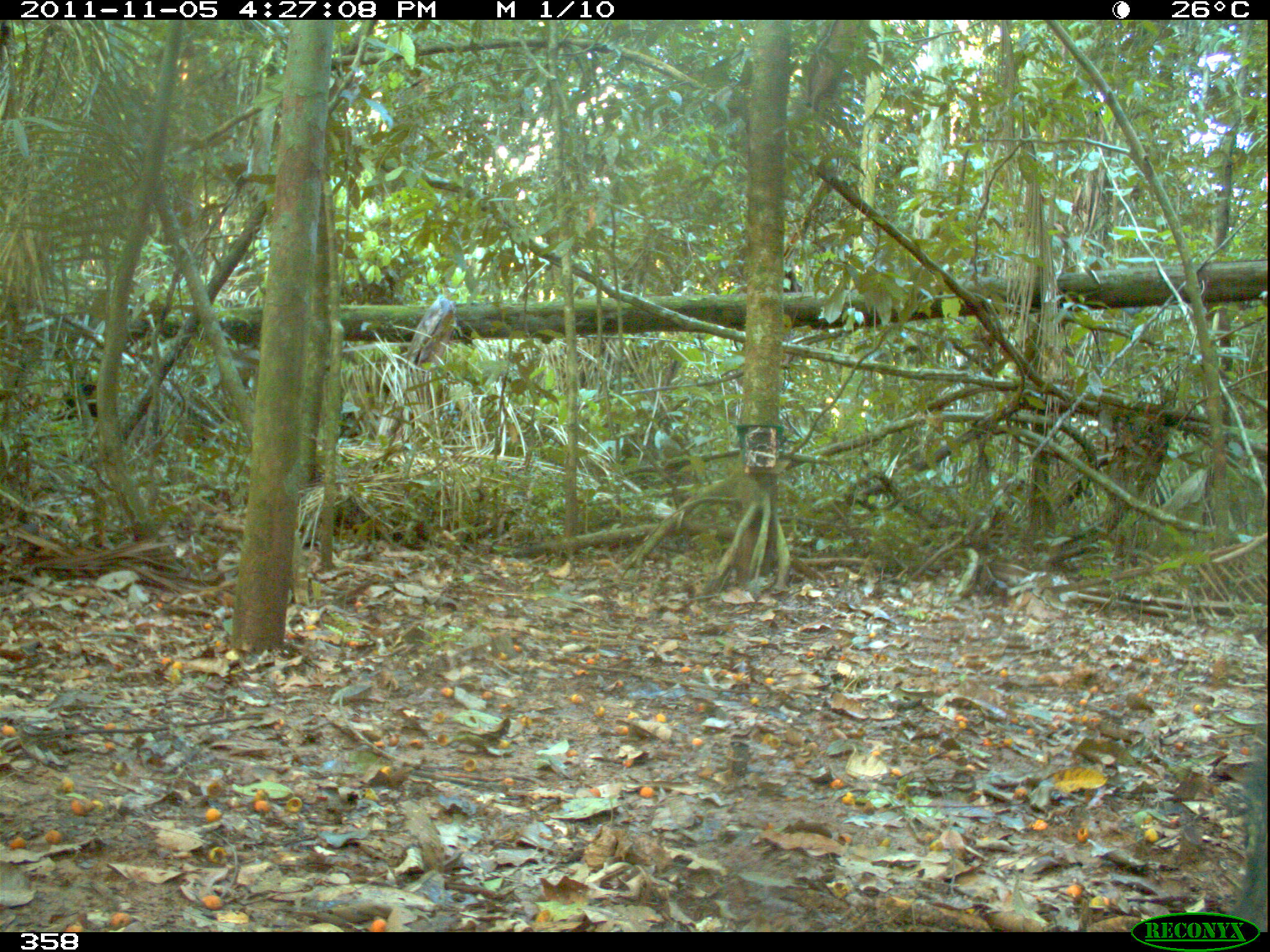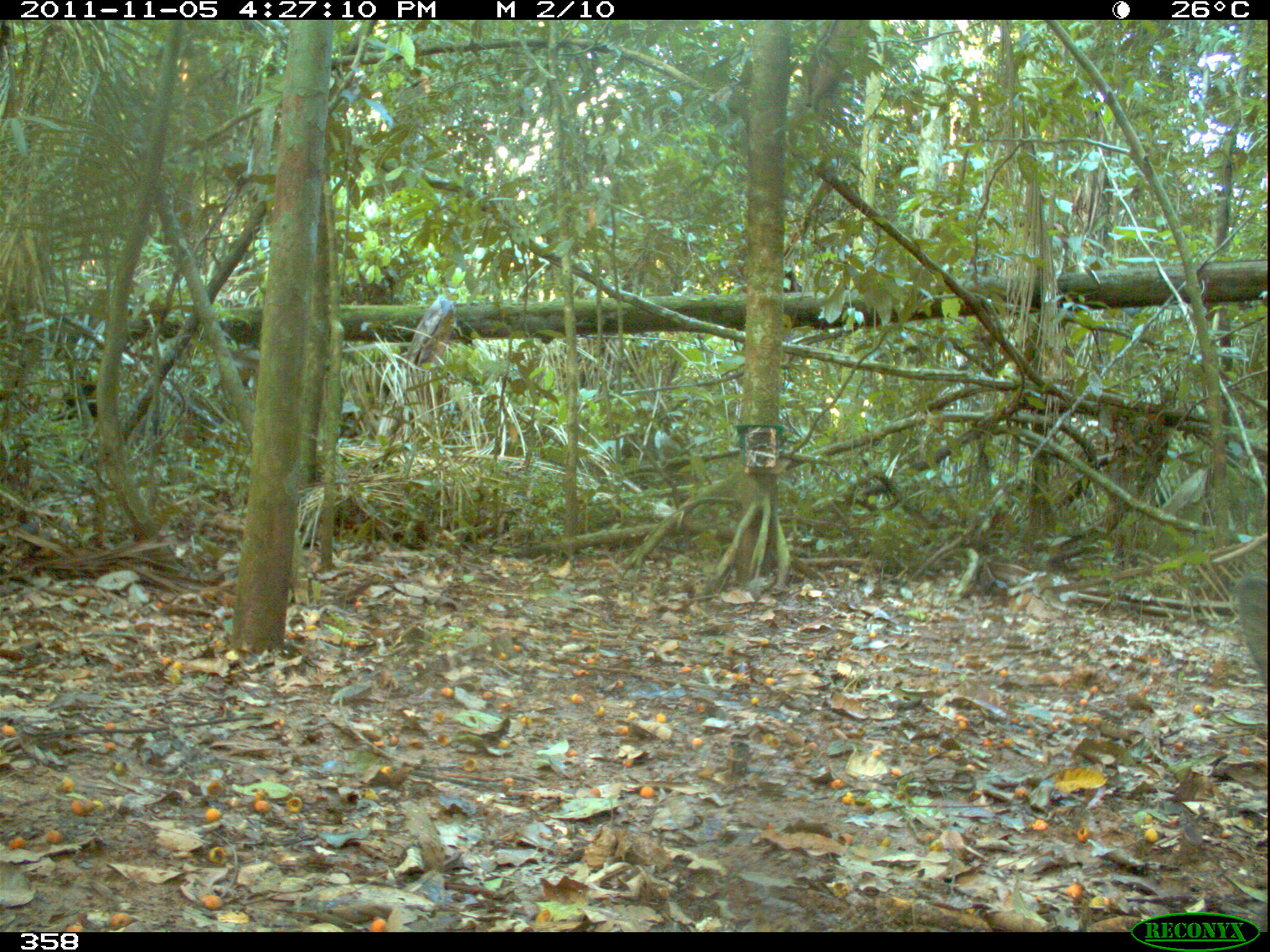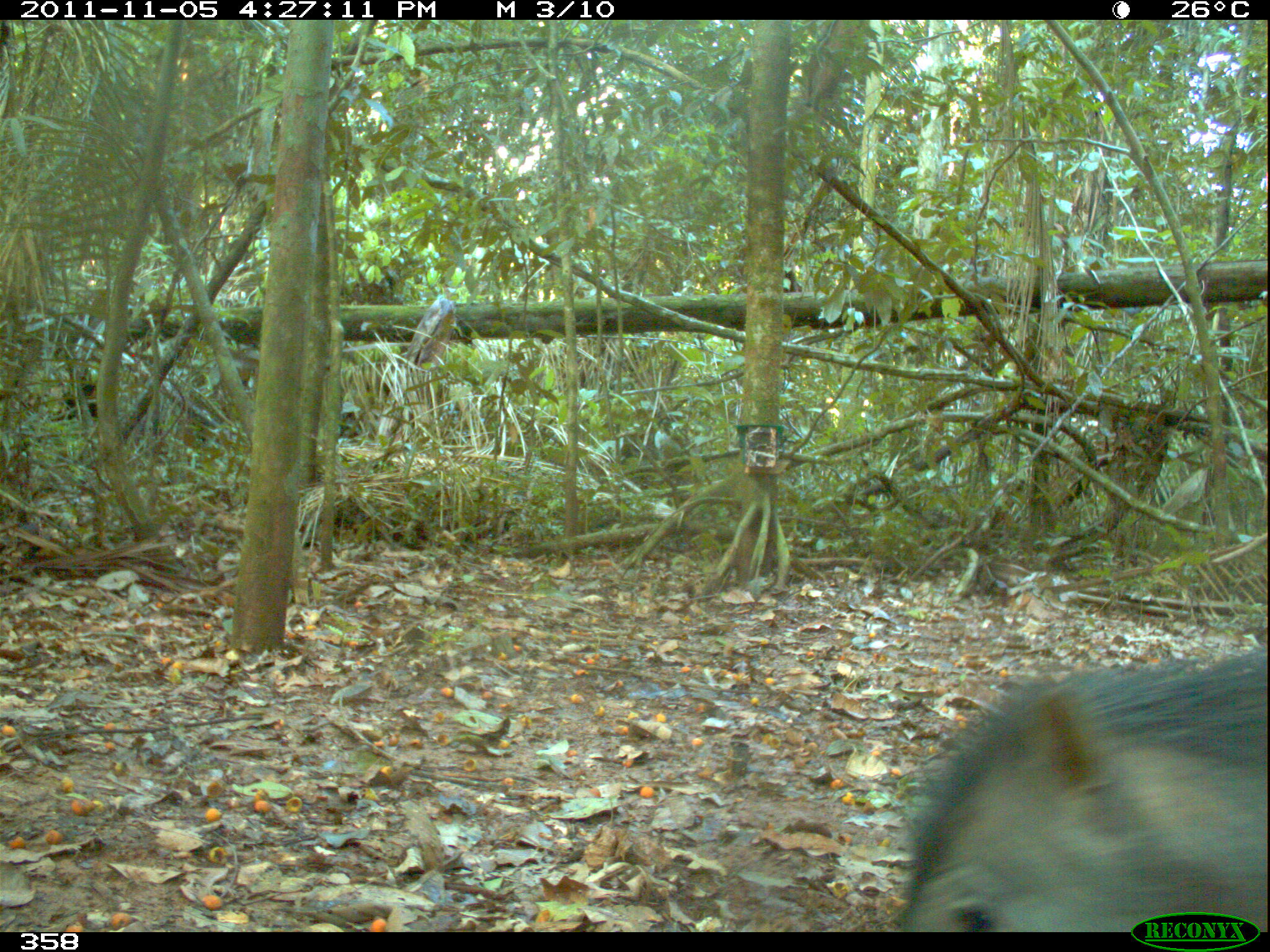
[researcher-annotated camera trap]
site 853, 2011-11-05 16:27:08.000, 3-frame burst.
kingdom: Animalia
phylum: Chordata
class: Mammalia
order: Artiodactyla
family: Tayassuidae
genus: Tayassu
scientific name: Tayassu pecari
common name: white-lipped peccary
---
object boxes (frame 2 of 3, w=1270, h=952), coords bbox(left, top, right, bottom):
tayassu pecari: bbox(1233, 571, 1270, 689)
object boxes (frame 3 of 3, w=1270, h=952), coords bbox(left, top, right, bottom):
tayassu pecari: bbox(889, 641, 1270, 927)